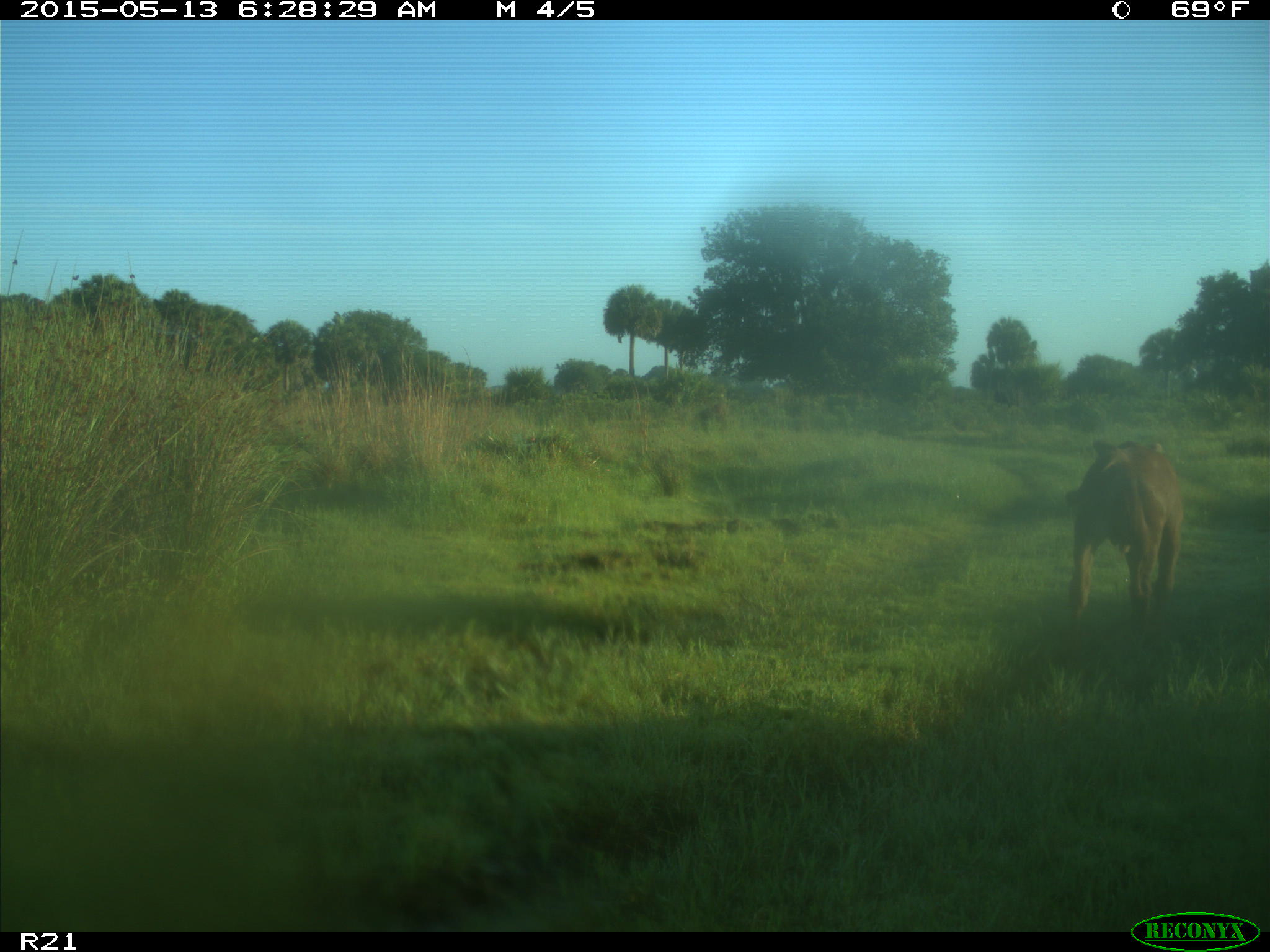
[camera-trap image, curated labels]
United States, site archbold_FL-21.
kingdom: Animalia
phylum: Chordata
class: Mammalia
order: Artiodactyla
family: Bovidae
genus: Bos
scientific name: Bos taurus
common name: domestic cow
Bos taurus (domestic cow).